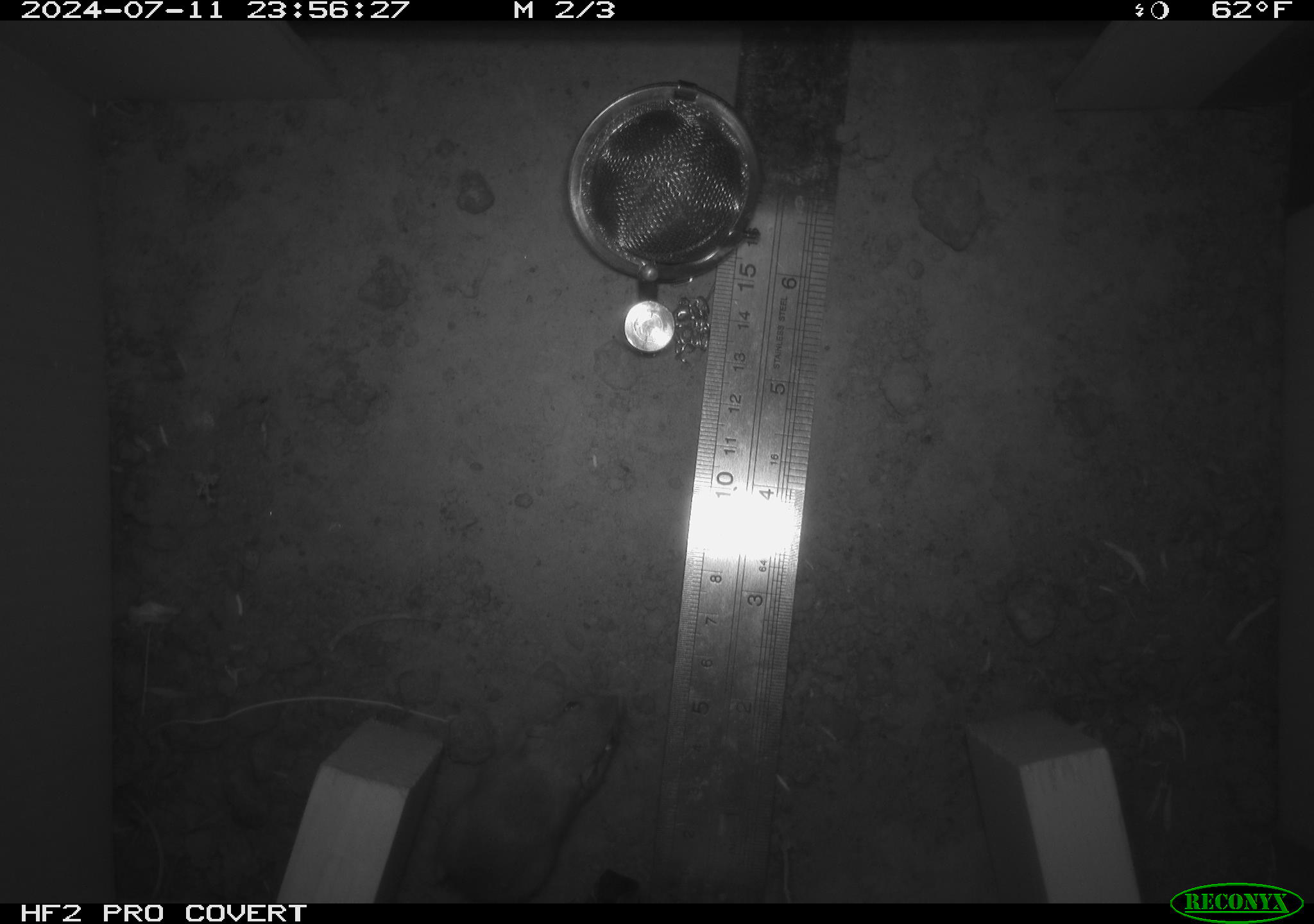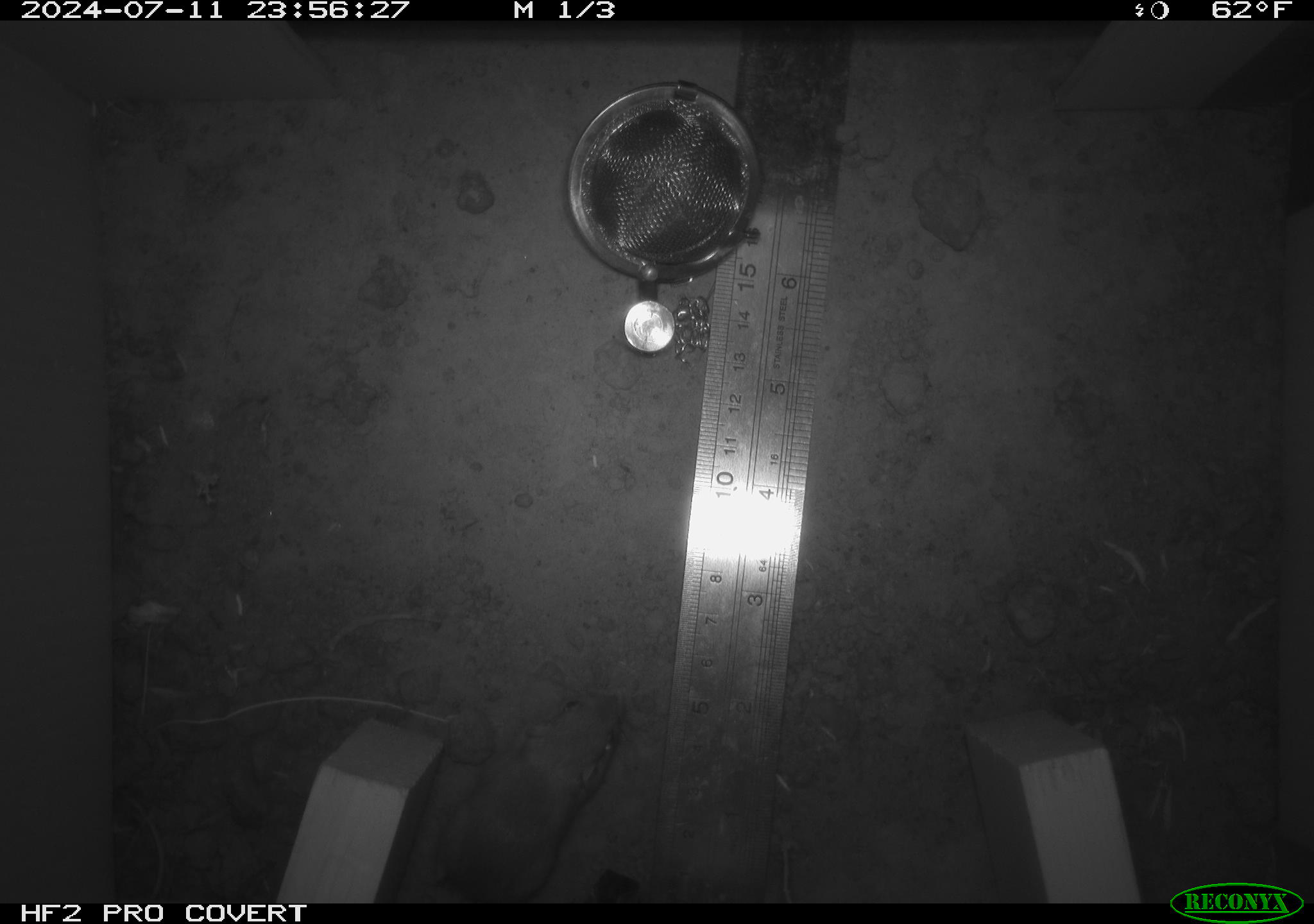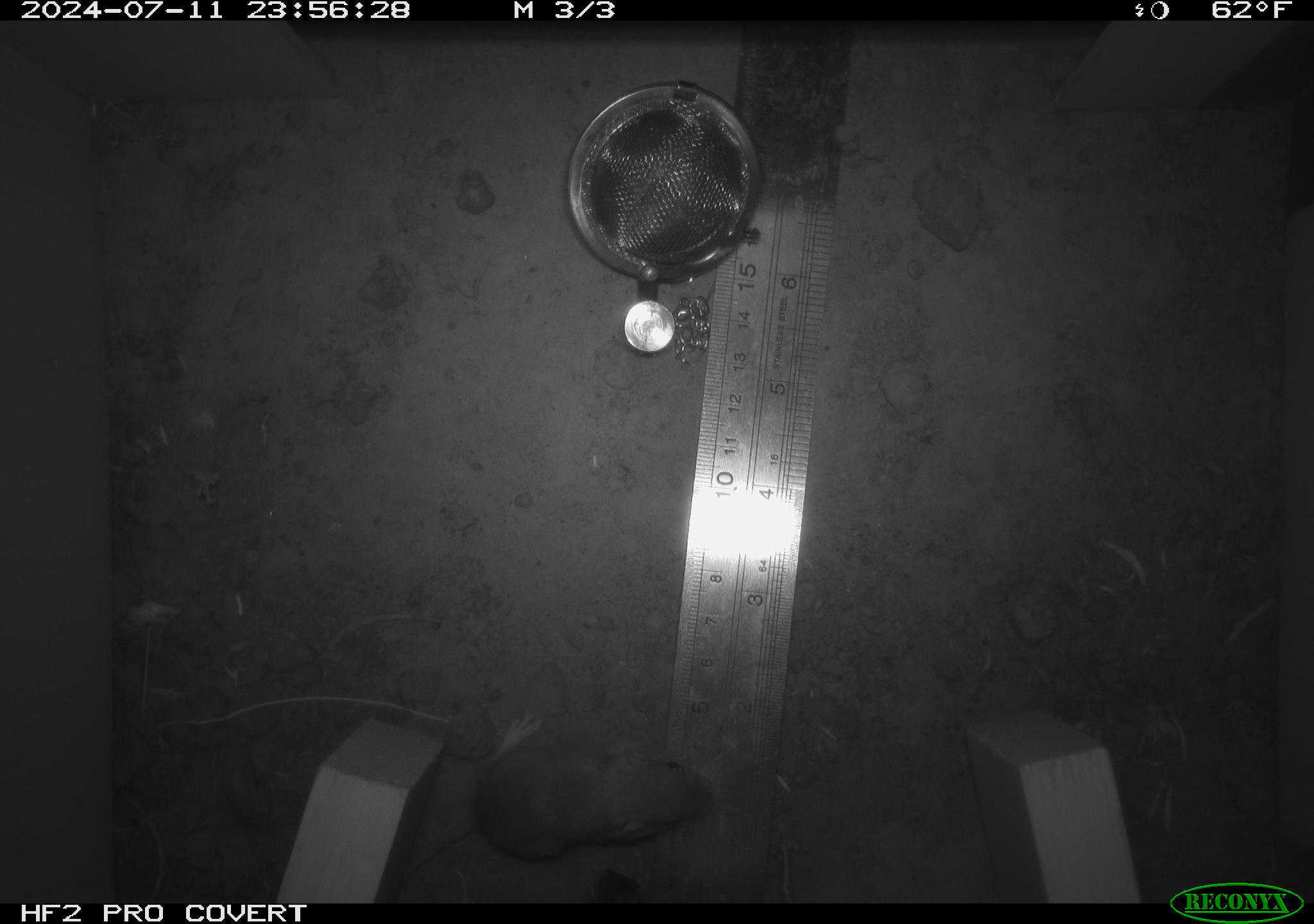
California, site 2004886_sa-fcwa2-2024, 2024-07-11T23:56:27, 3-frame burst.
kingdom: Animalia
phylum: Chordata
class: Mammalia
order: Rodentia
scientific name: Rodentia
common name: mouse species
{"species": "mouse species (Rodentia)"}